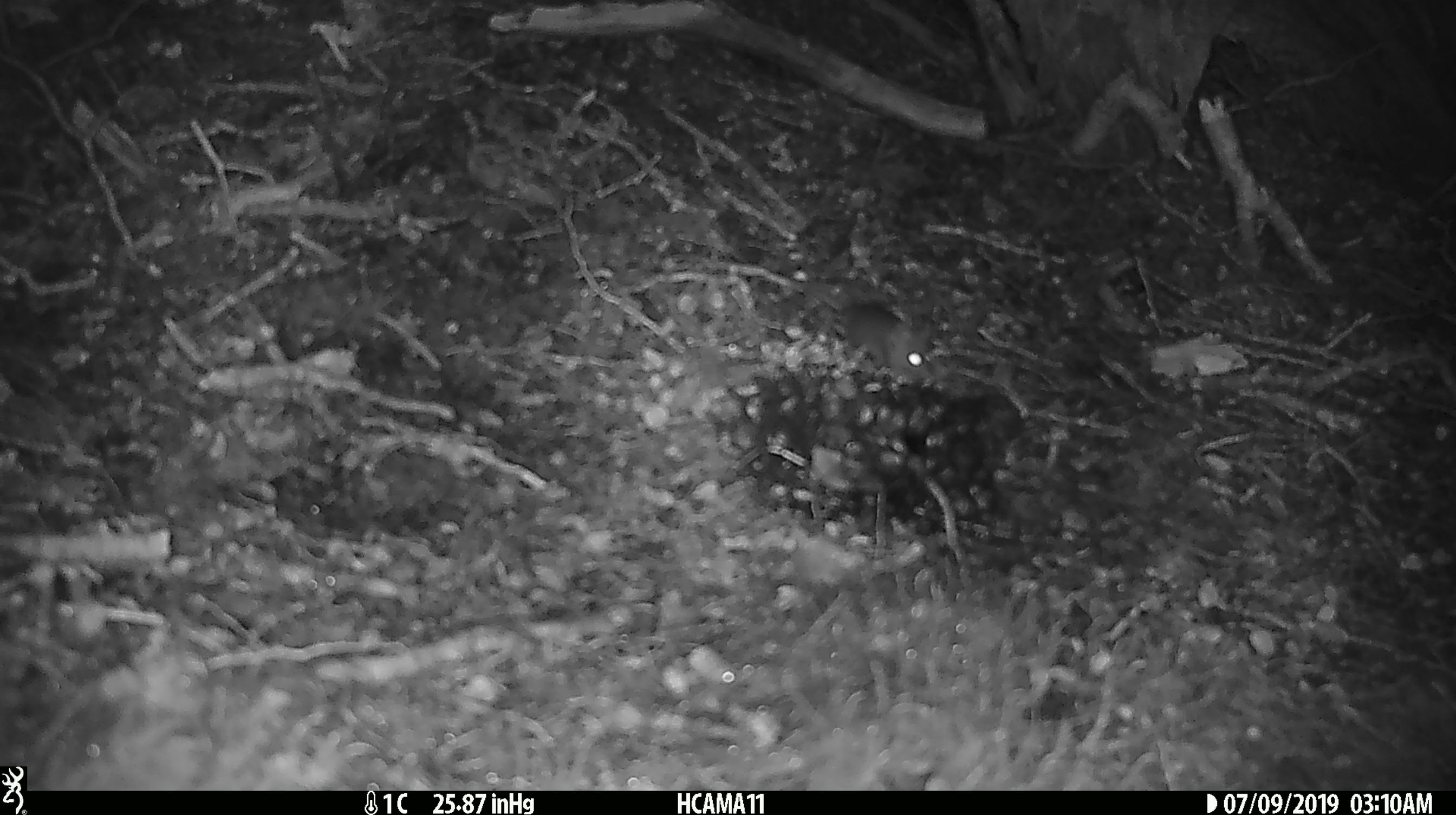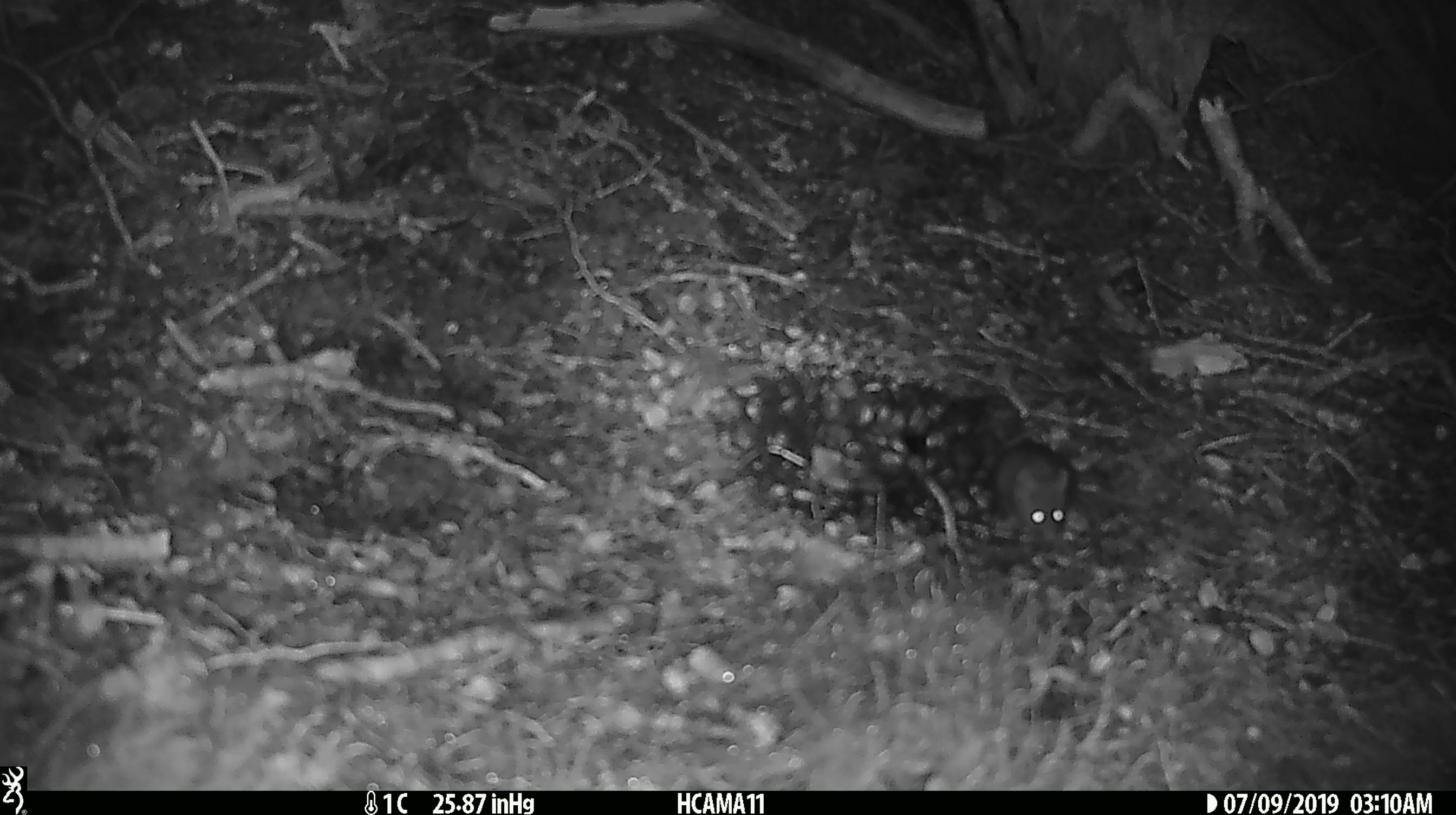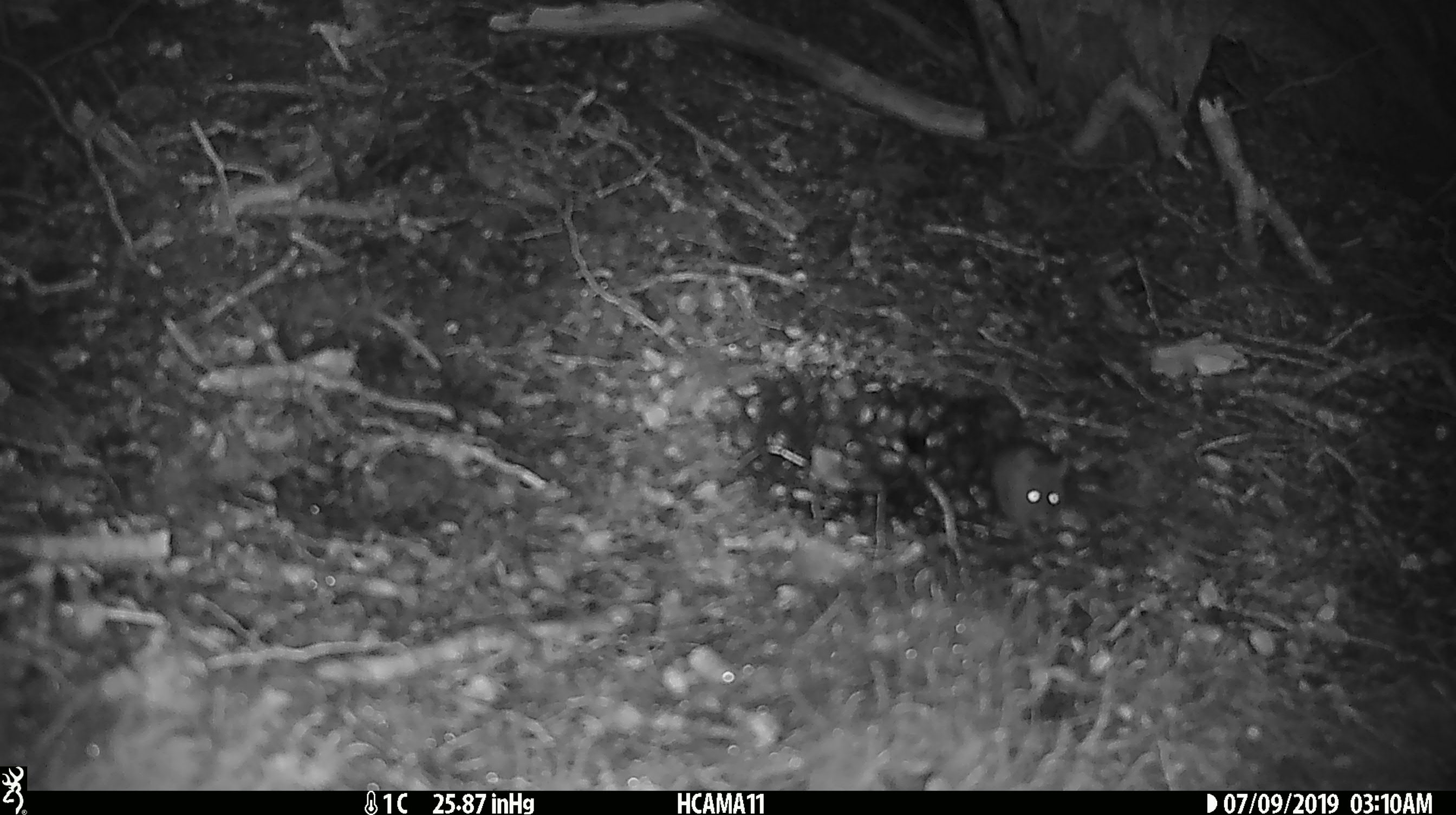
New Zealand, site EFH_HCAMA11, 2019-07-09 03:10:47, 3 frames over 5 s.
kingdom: Animalia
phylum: Chordata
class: Mammalia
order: Rodentia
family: Muridae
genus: Mus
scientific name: Mus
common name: mouse